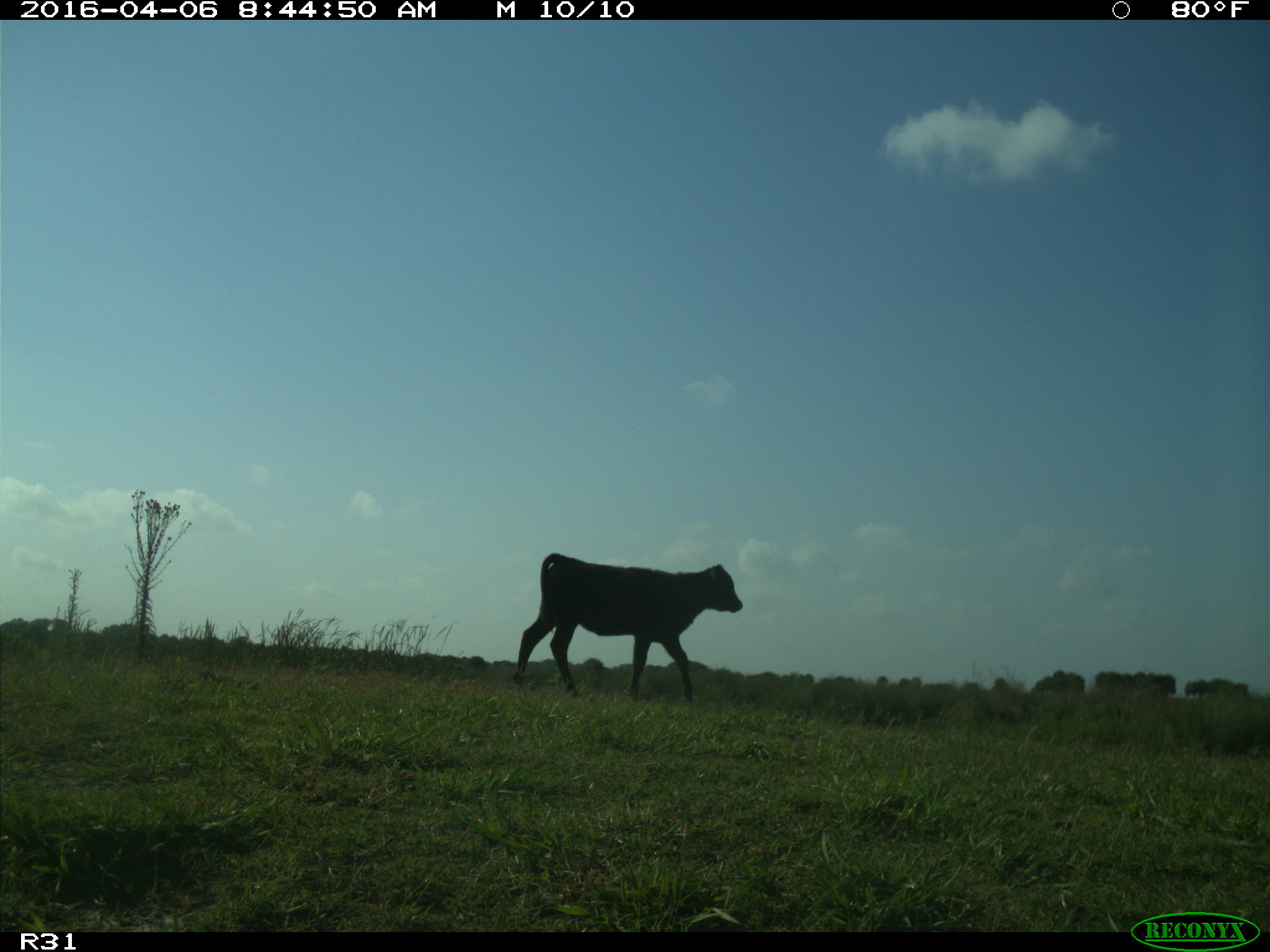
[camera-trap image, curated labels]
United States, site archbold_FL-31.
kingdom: Animalia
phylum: Chordata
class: Mammalia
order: Artiodactyla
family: Bovidae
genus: Bos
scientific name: Bos taurus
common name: domestic cow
Bos taurus (domestic cow).